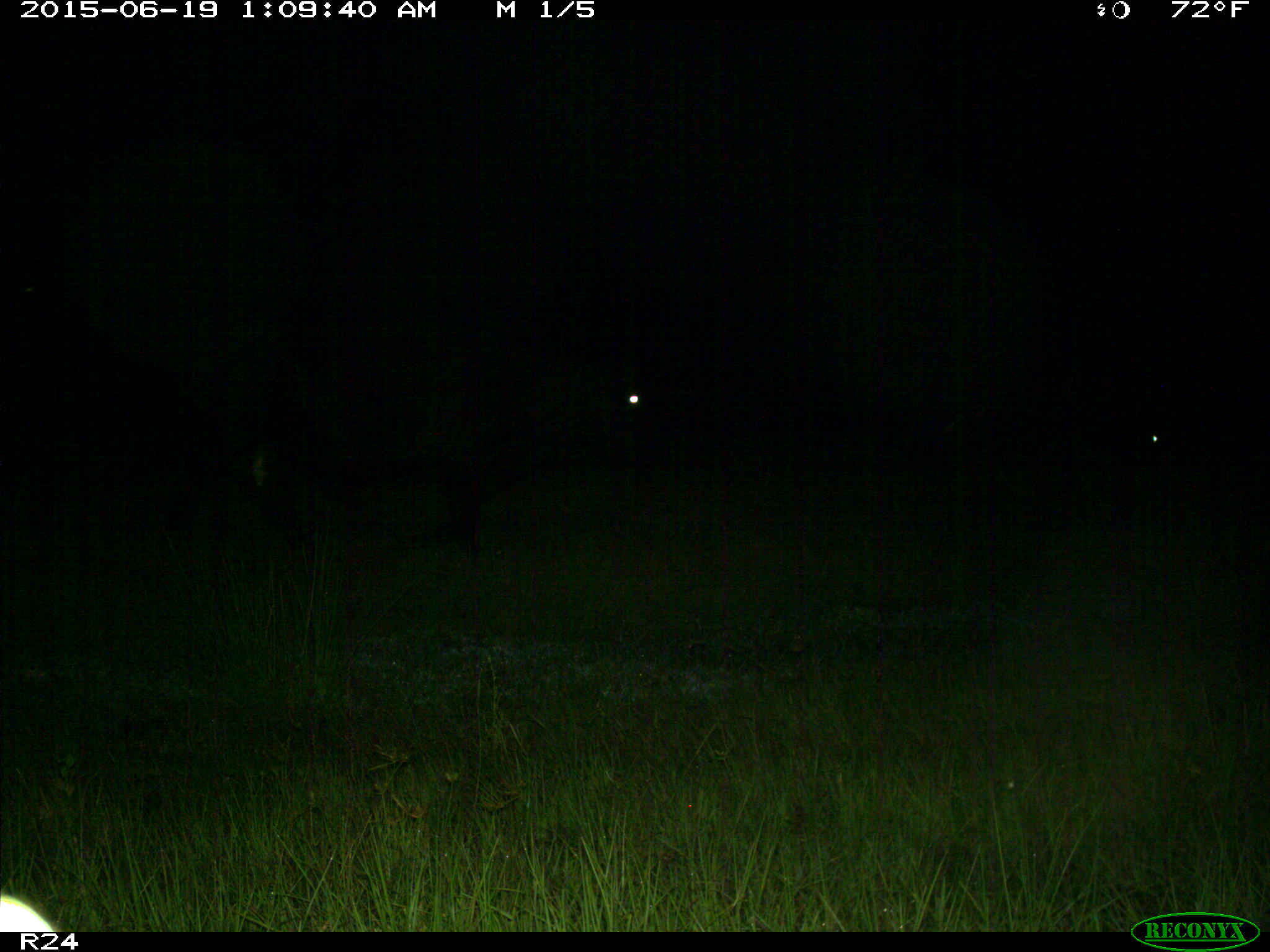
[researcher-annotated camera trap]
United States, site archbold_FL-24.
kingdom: Animalia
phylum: Chordata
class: Mammalia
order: Artiodactyla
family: Bovidae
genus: Bos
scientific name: Bos taurus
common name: domestic cow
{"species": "Bos taurus (domestic cow)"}